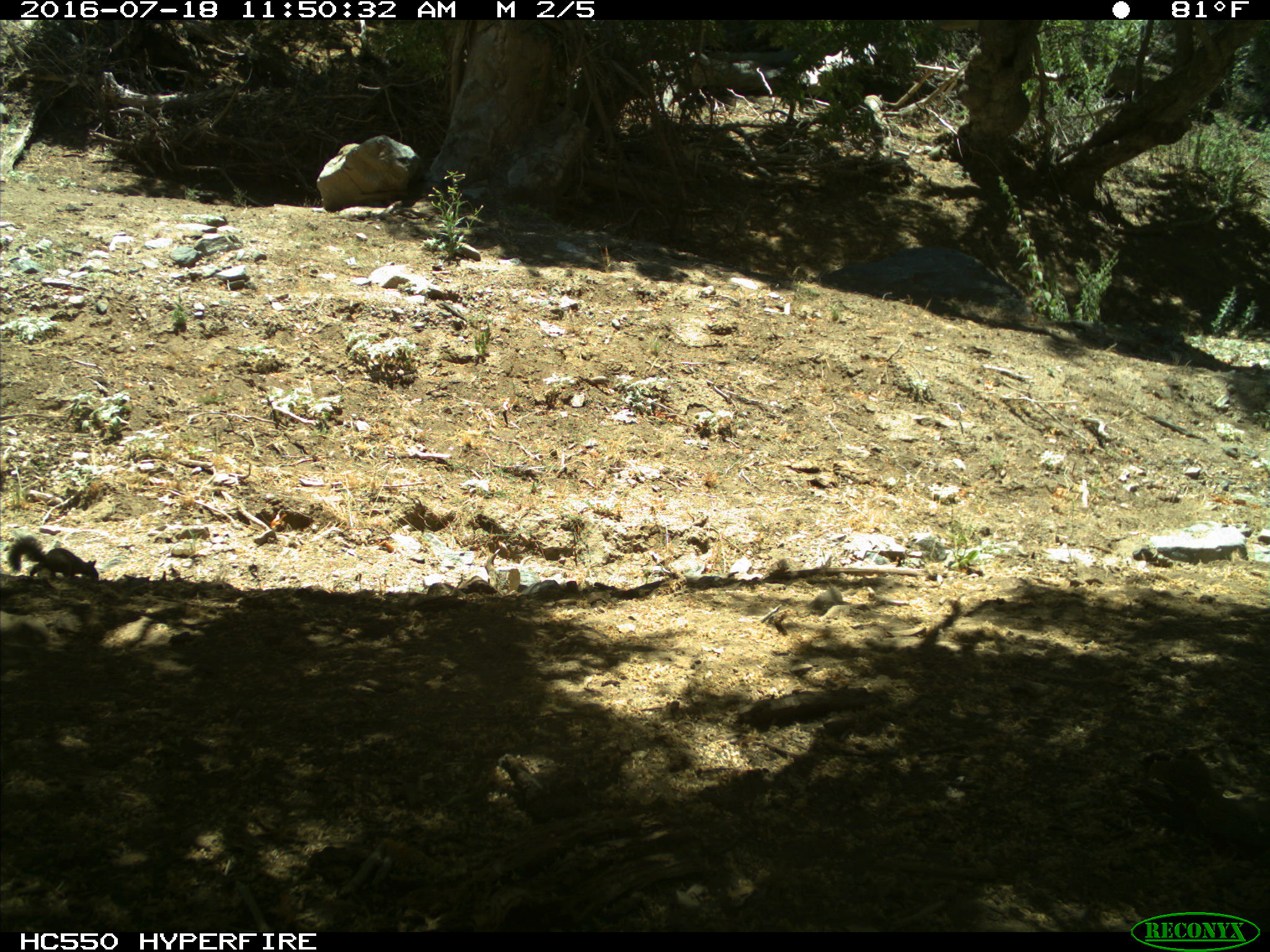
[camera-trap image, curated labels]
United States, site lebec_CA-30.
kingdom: Animalia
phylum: Chordata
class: Mammalia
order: Rodentia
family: Sciuridae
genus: Otospermophilus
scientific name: Otospermophilus beecheyi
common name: california ground squirrel